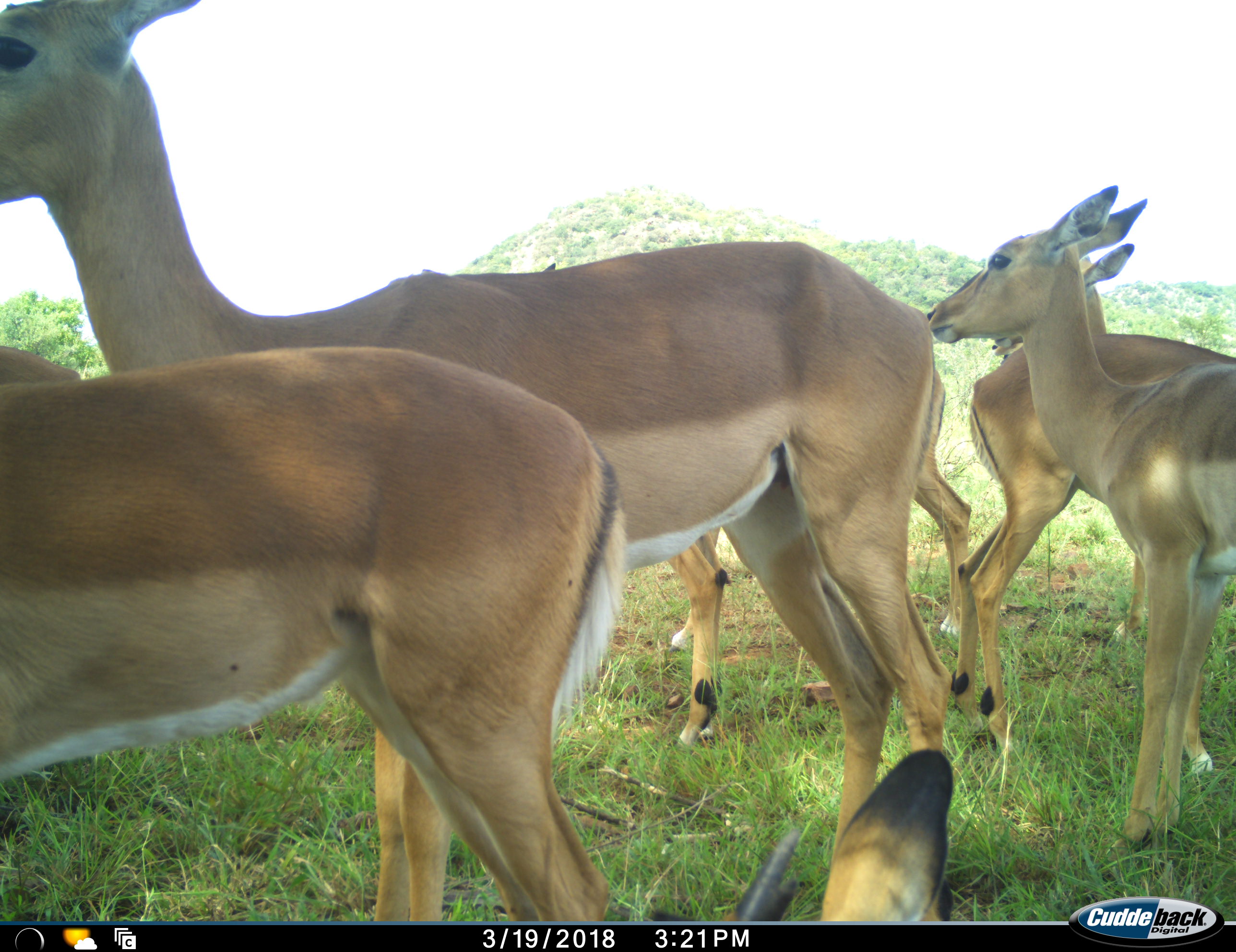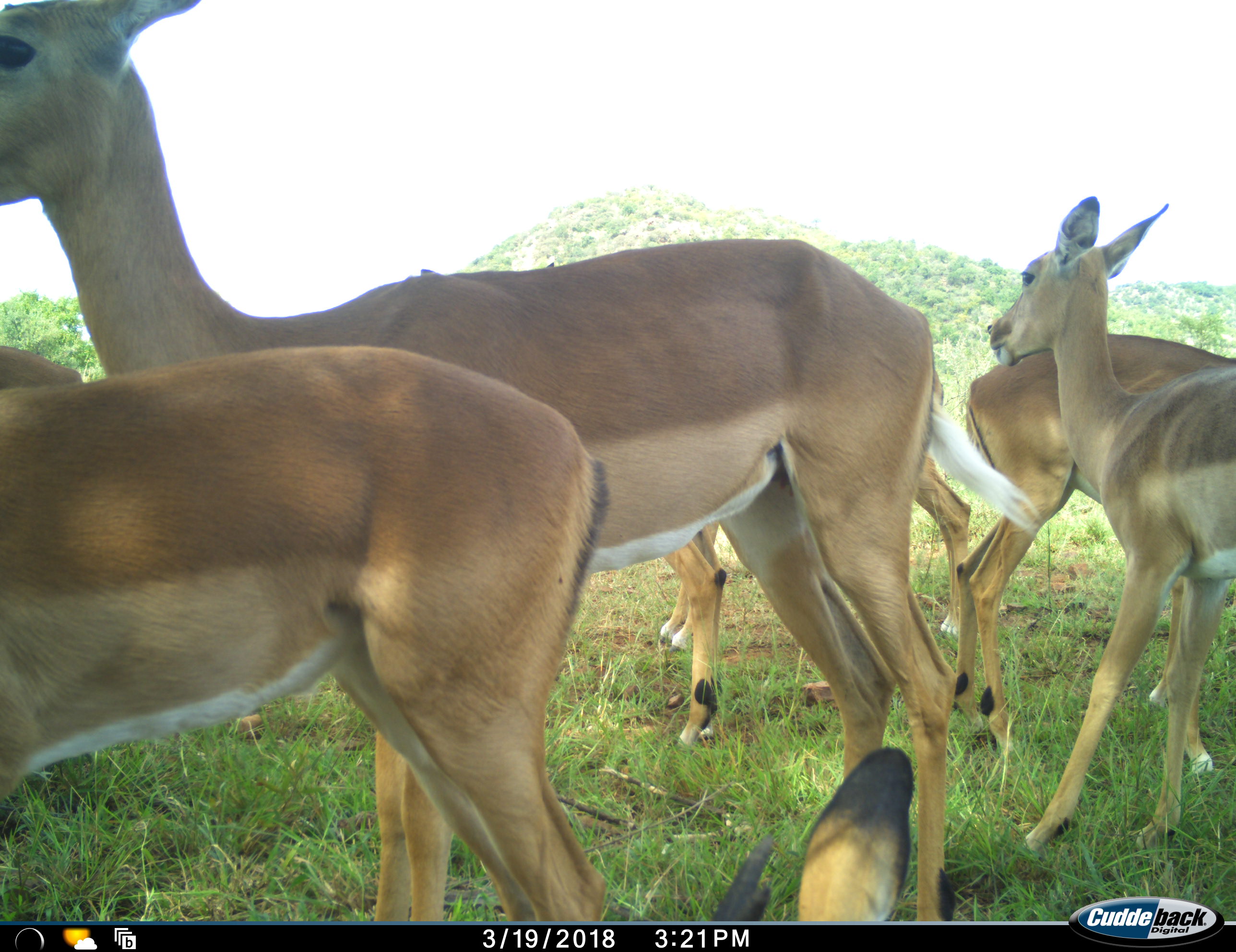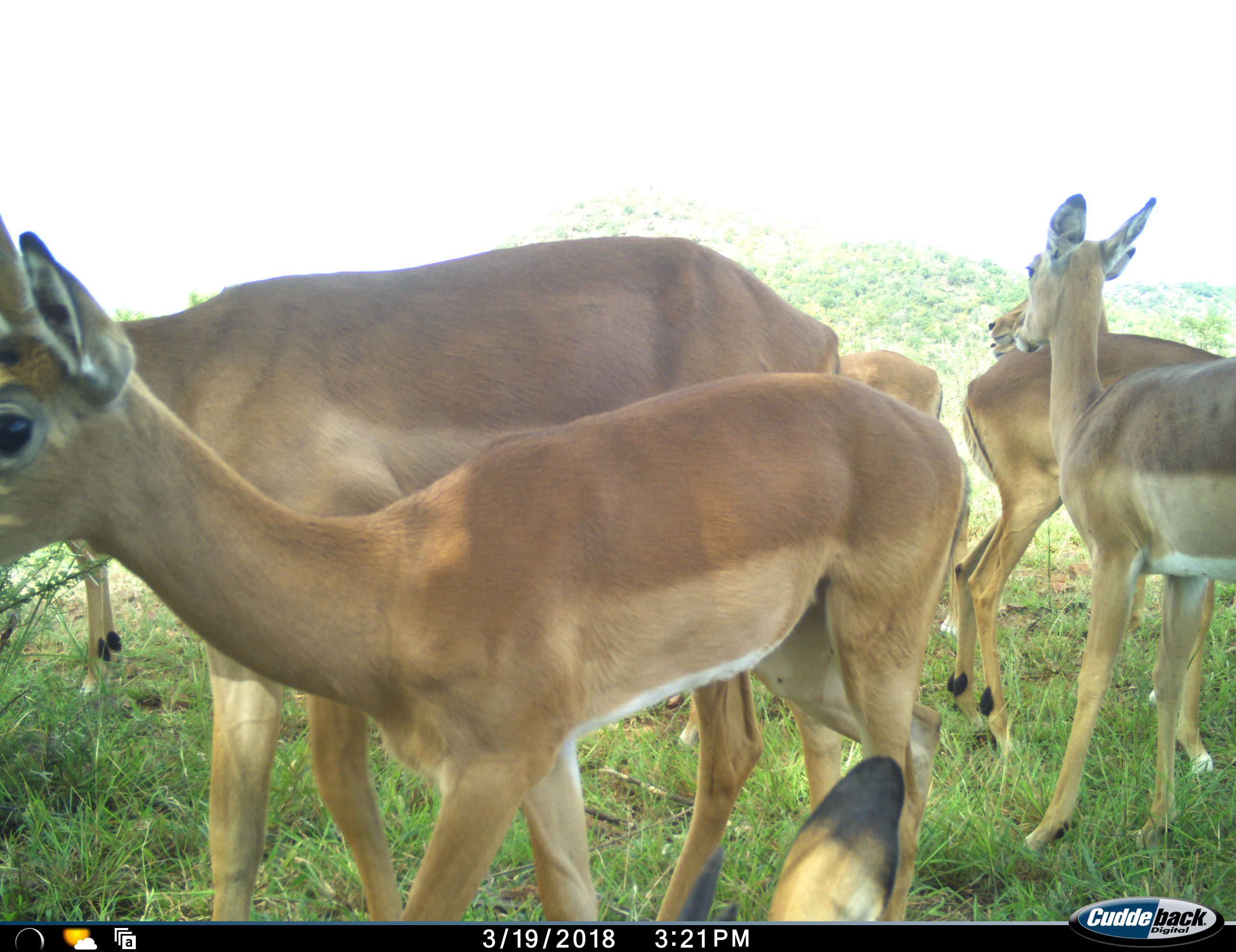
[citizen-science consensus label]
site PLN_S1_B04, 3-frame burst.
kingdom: Animalia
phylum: Chordata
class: Mammalia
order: Artiodactyla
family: Bovidae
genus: Aepyceros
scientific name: Aepyceros melampus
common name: impala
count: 7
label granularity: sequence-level